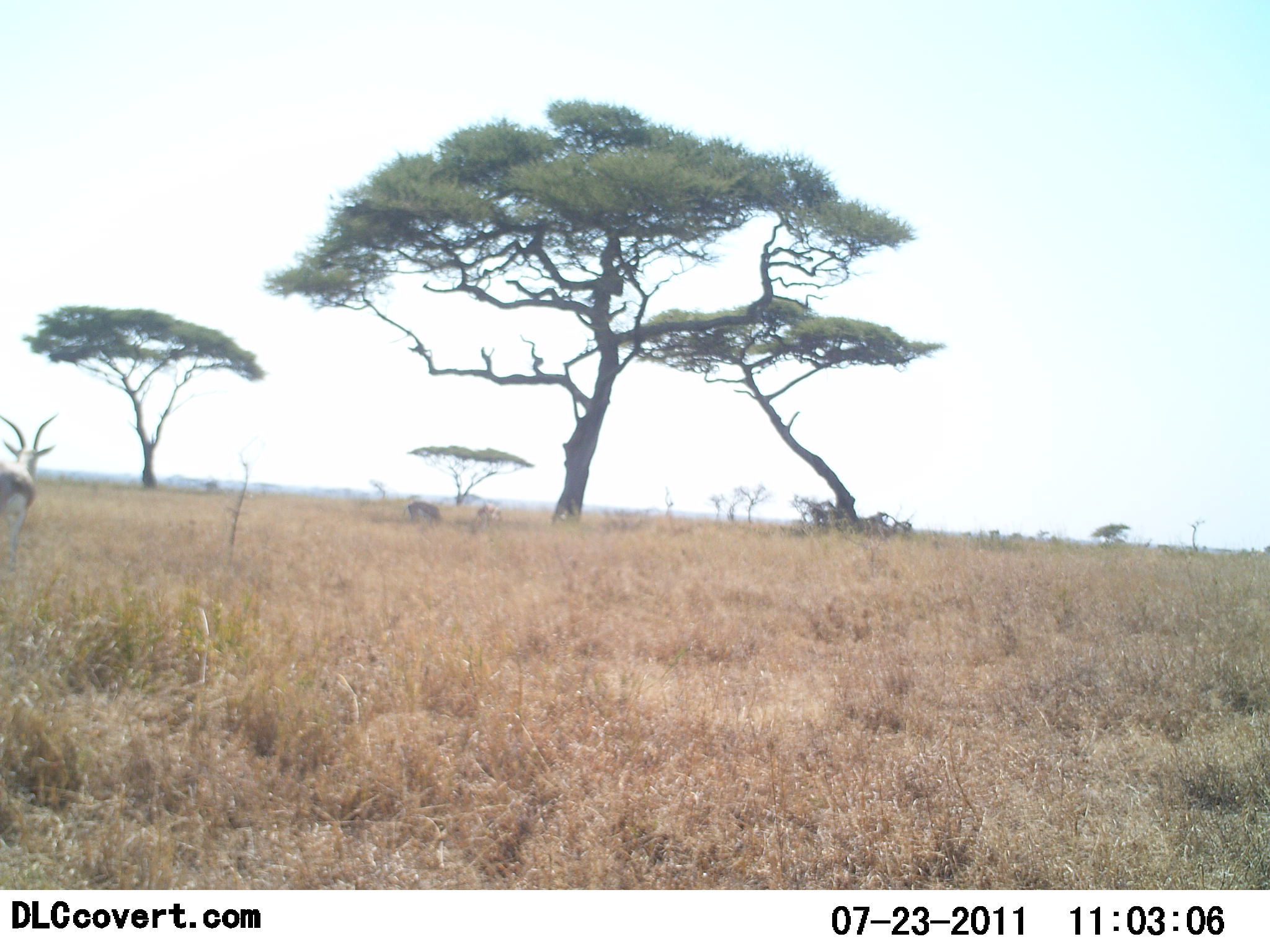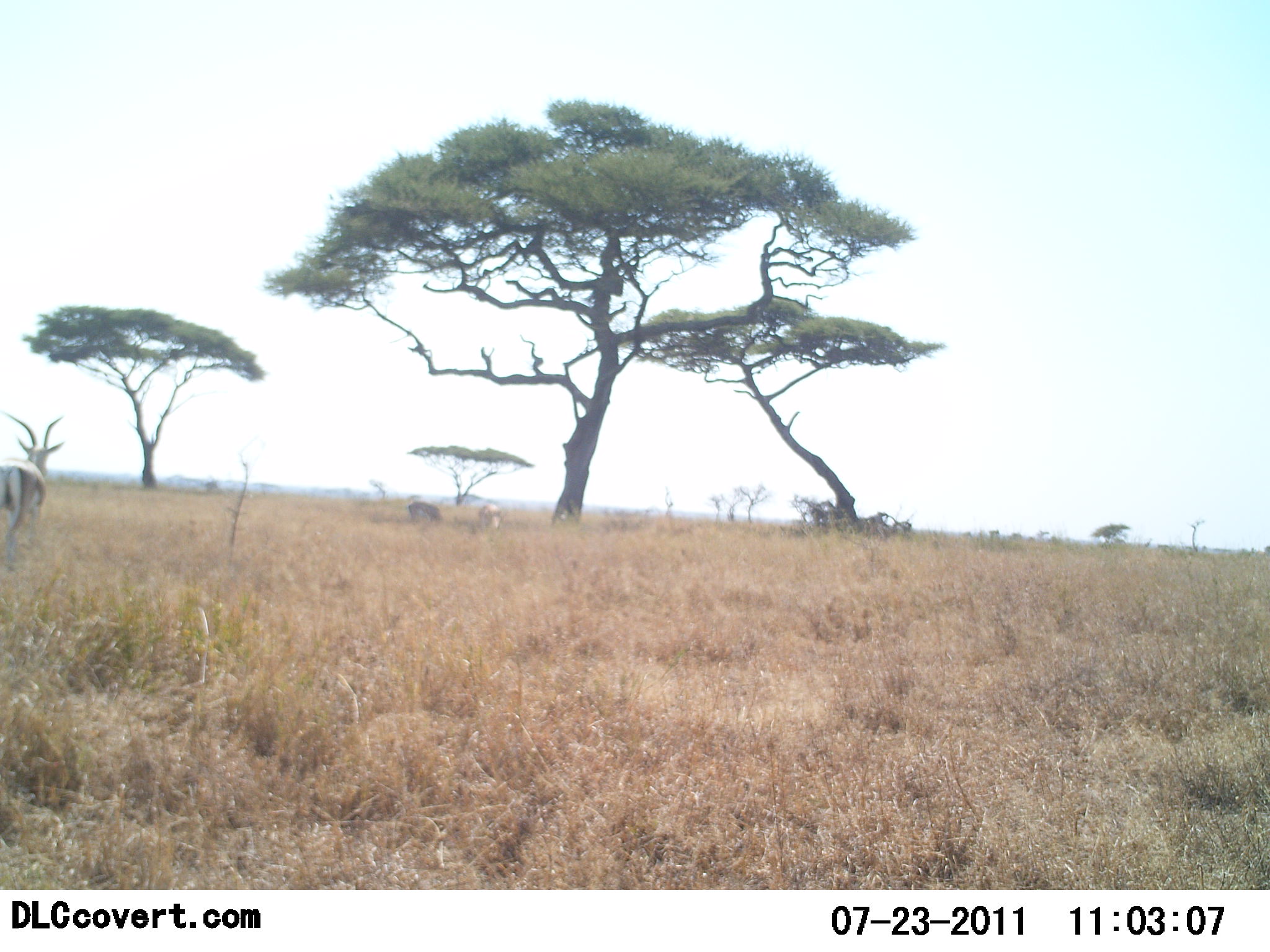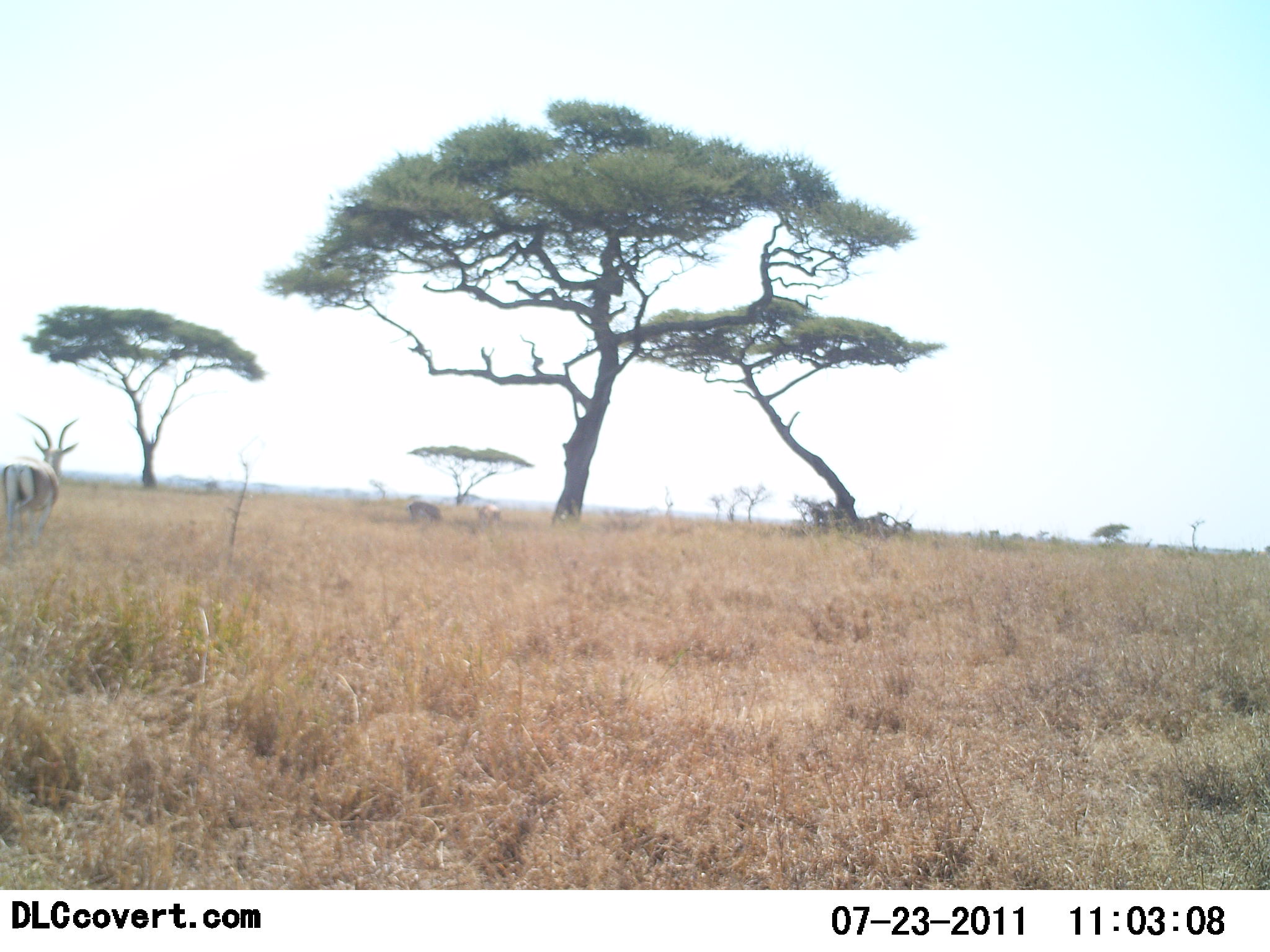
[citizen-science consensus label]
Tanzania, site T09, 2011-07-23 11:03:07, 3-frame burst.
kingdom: Animalia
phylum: Chordata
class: Mammalia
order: Artiodactyla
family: Bovidae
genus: Nanger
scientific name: Nanger granti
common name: grant's gazelle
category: gazellegrants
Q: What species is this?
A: Gazellegrants (grant's gazelle) (Nanger granti).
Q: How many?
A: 1.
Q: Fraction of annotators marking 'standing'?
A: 30%.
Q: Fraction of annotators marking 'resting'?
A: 0%.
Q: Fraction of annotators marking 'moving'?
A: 80%.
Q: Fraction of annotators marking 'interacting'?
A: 0%.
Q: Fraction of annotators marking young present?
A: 0%.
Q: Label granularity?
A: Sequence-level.